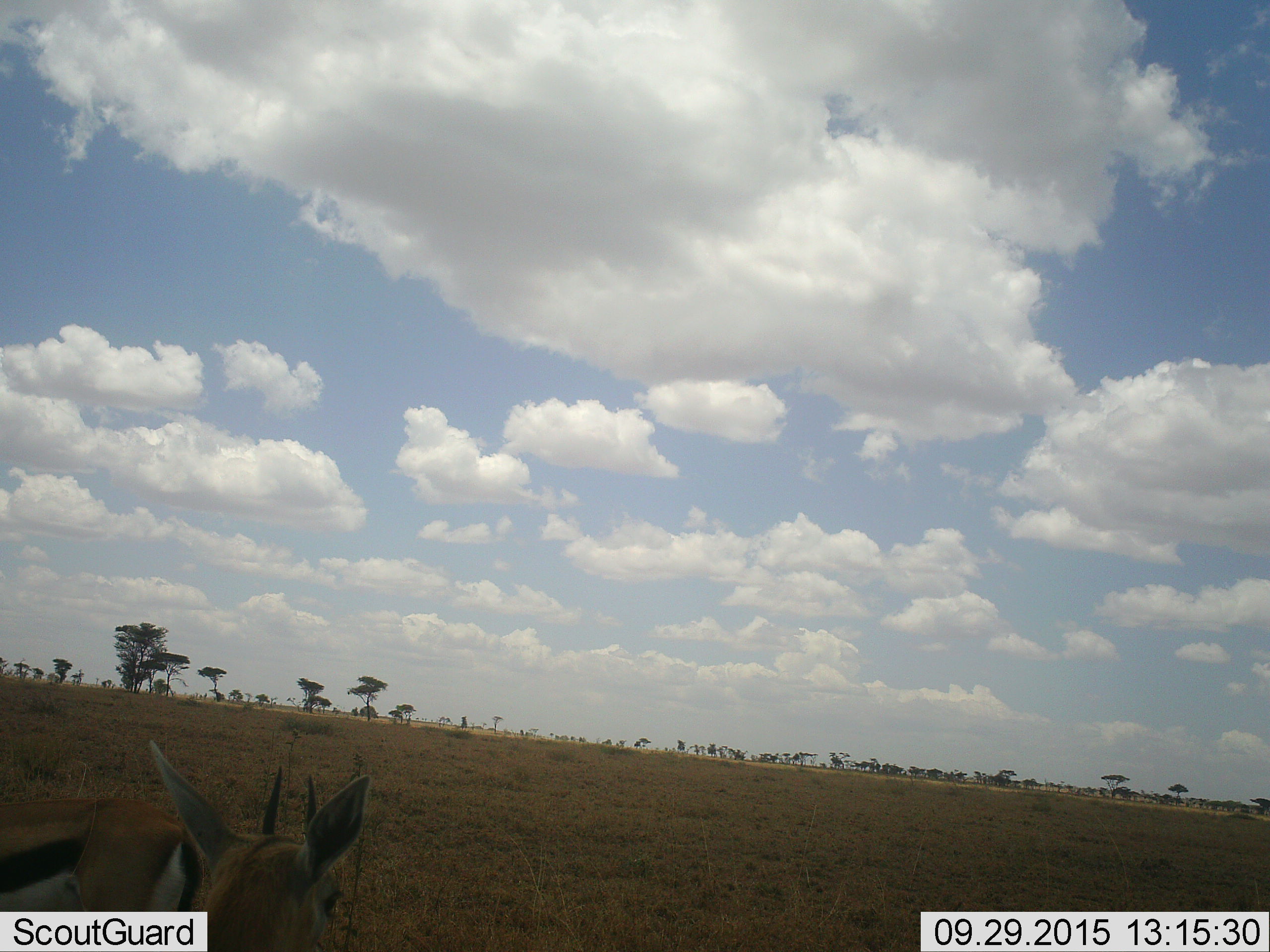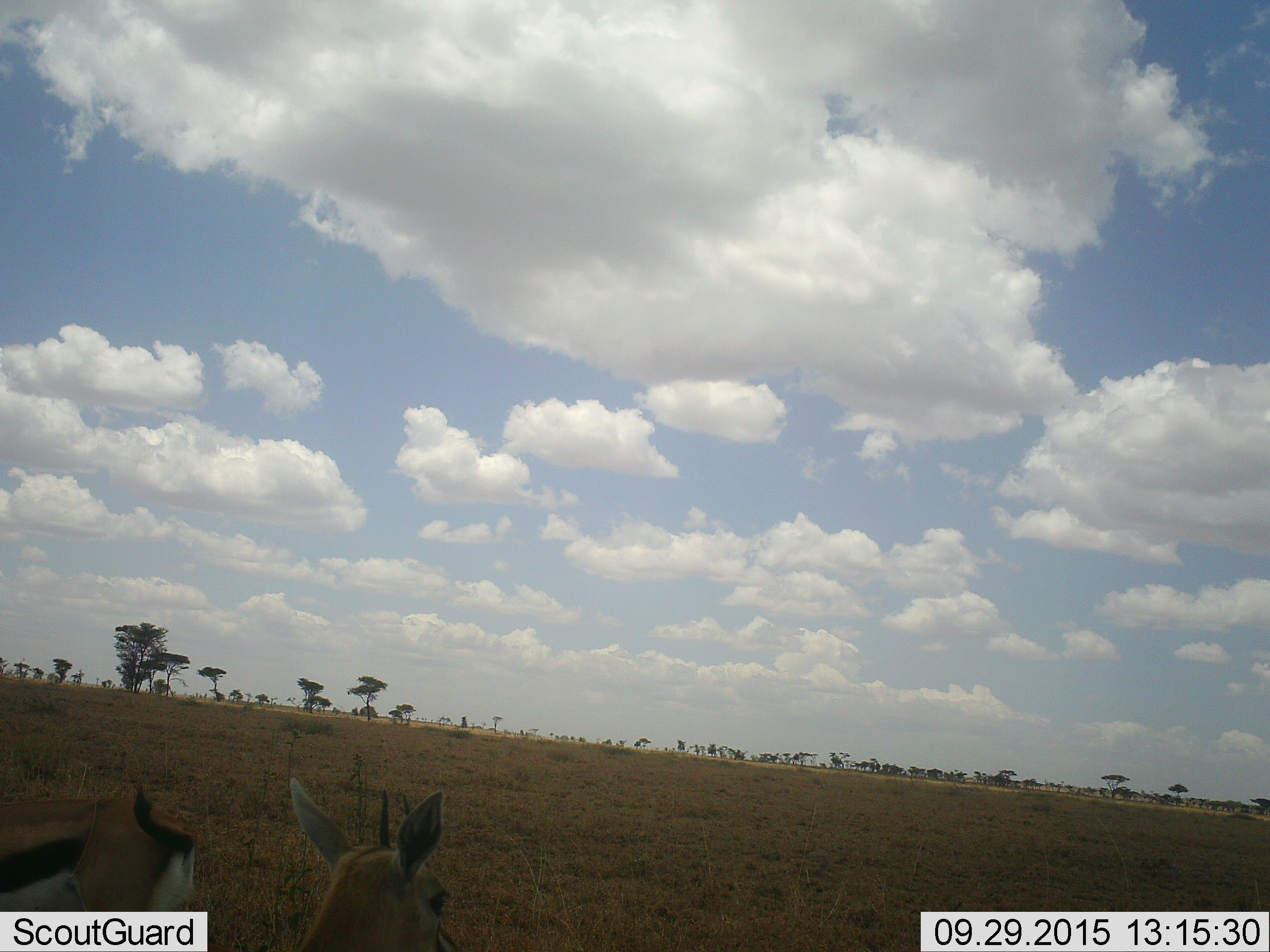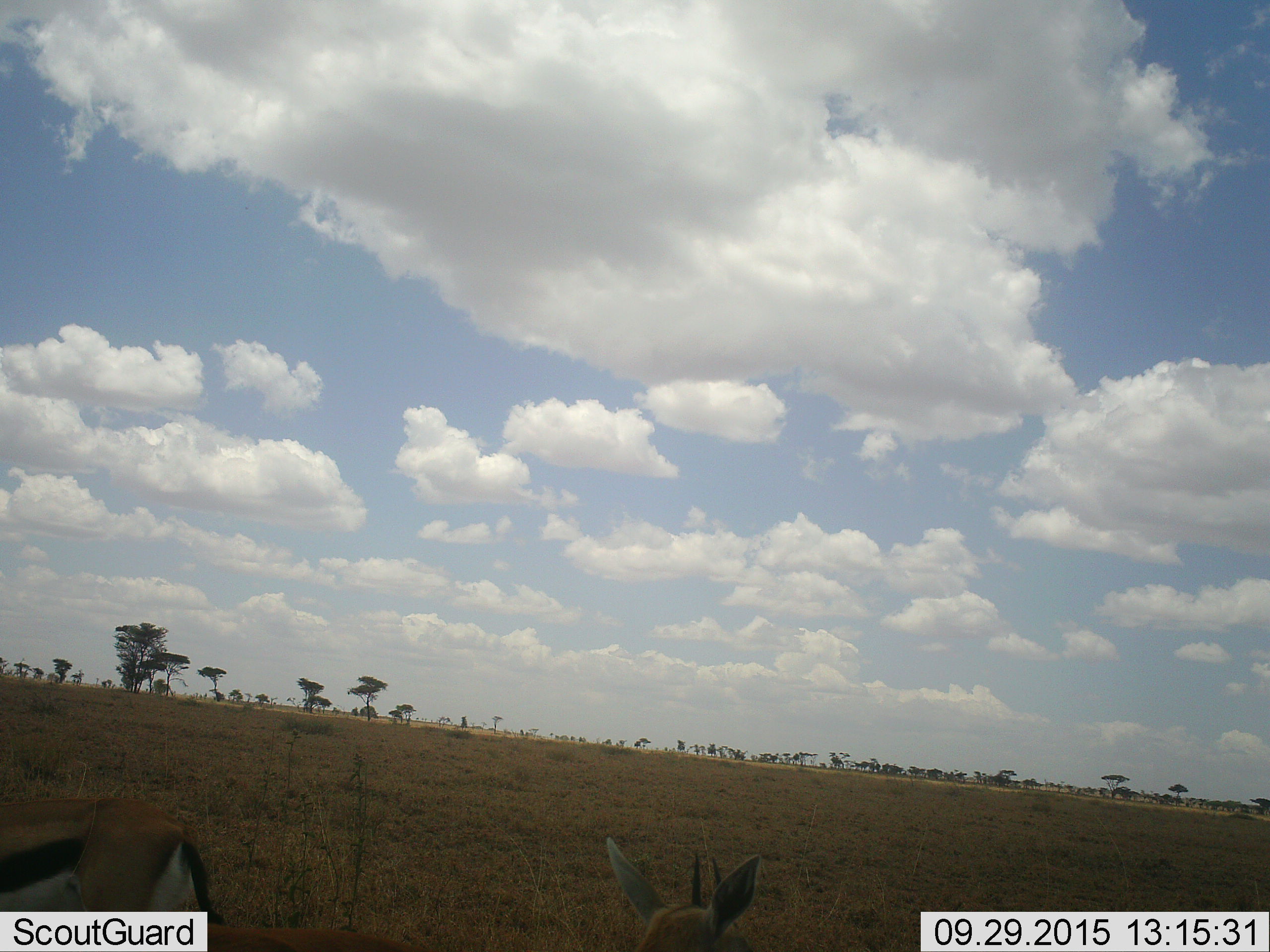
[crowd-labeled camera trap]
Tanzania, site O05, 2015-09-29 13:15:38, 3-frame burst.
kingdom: Animalia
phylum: Chordata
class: Mammalia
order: Artiodactyla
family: Bovidae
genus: Eudorcas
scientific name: Eudorcas thomsonii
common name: thomson's gazelle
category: gazellethomsons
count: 2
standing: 88%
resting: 0%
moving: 50%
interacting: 0%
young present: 0%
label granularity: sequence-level